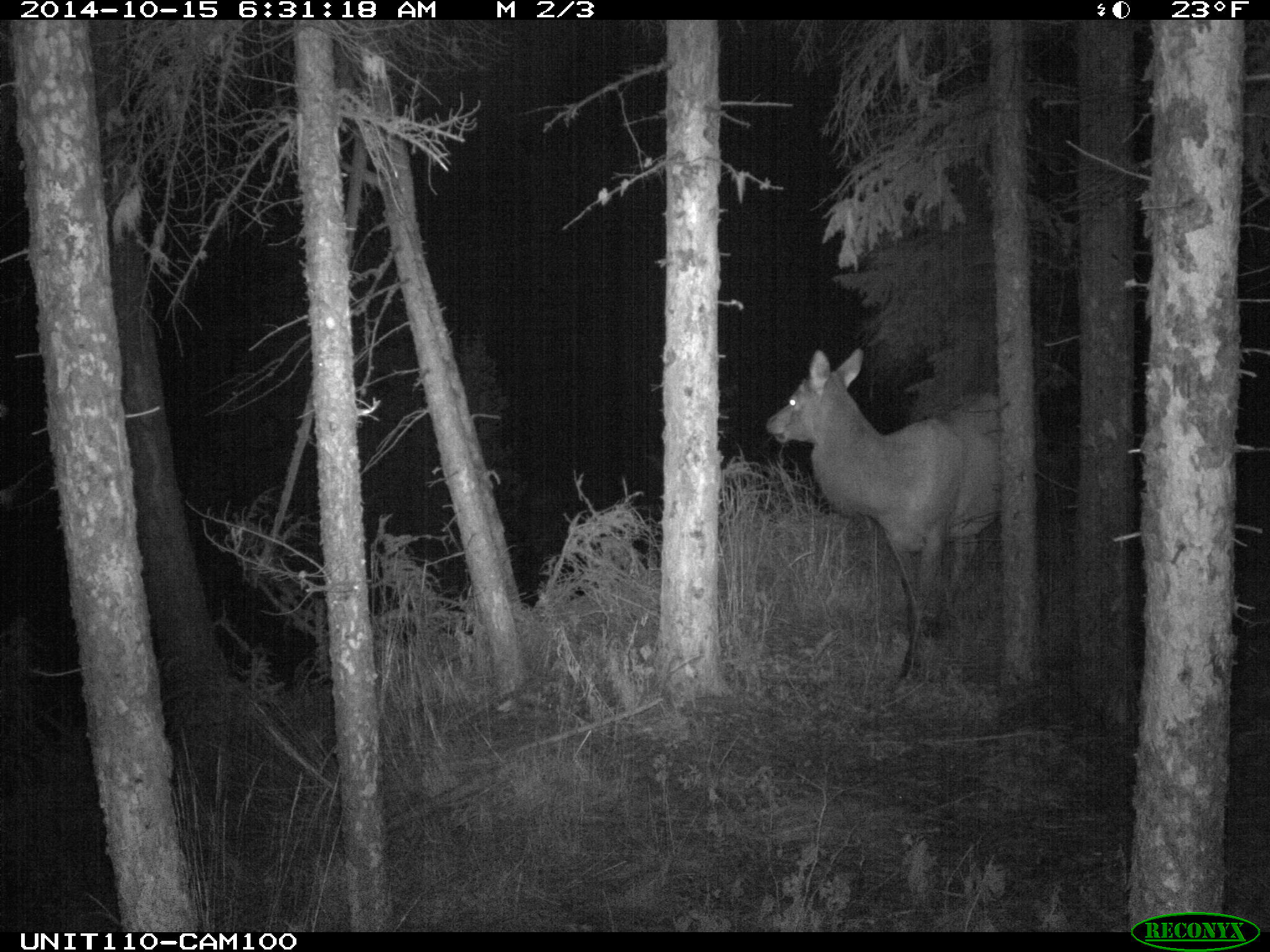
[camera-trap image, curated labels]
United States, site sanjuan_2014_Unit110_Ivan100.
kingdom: Animalia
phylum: Chordata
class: Mammalia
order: Artiodactyla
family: Cervidae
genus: Cervus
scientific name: Cervus elaphus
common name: red deer